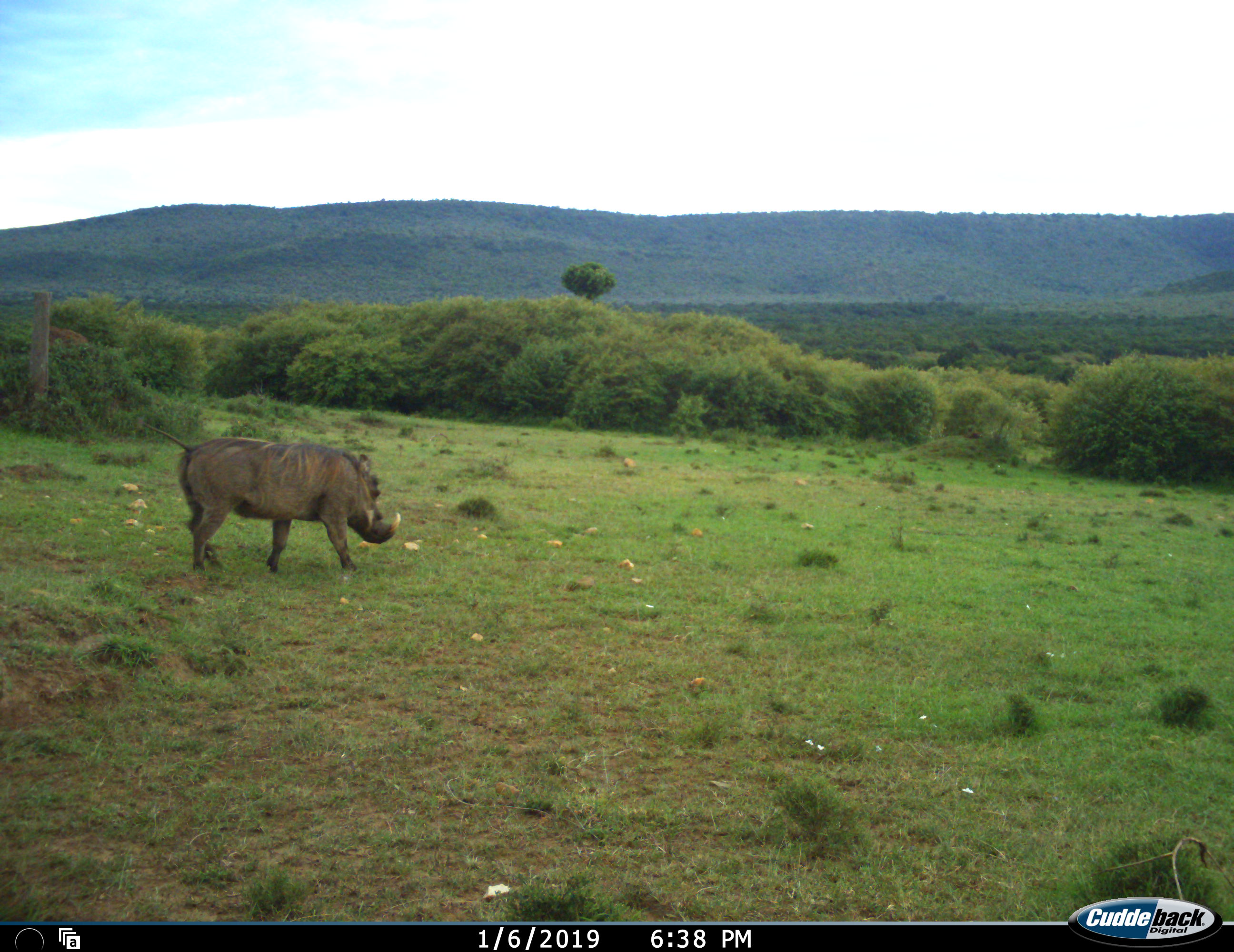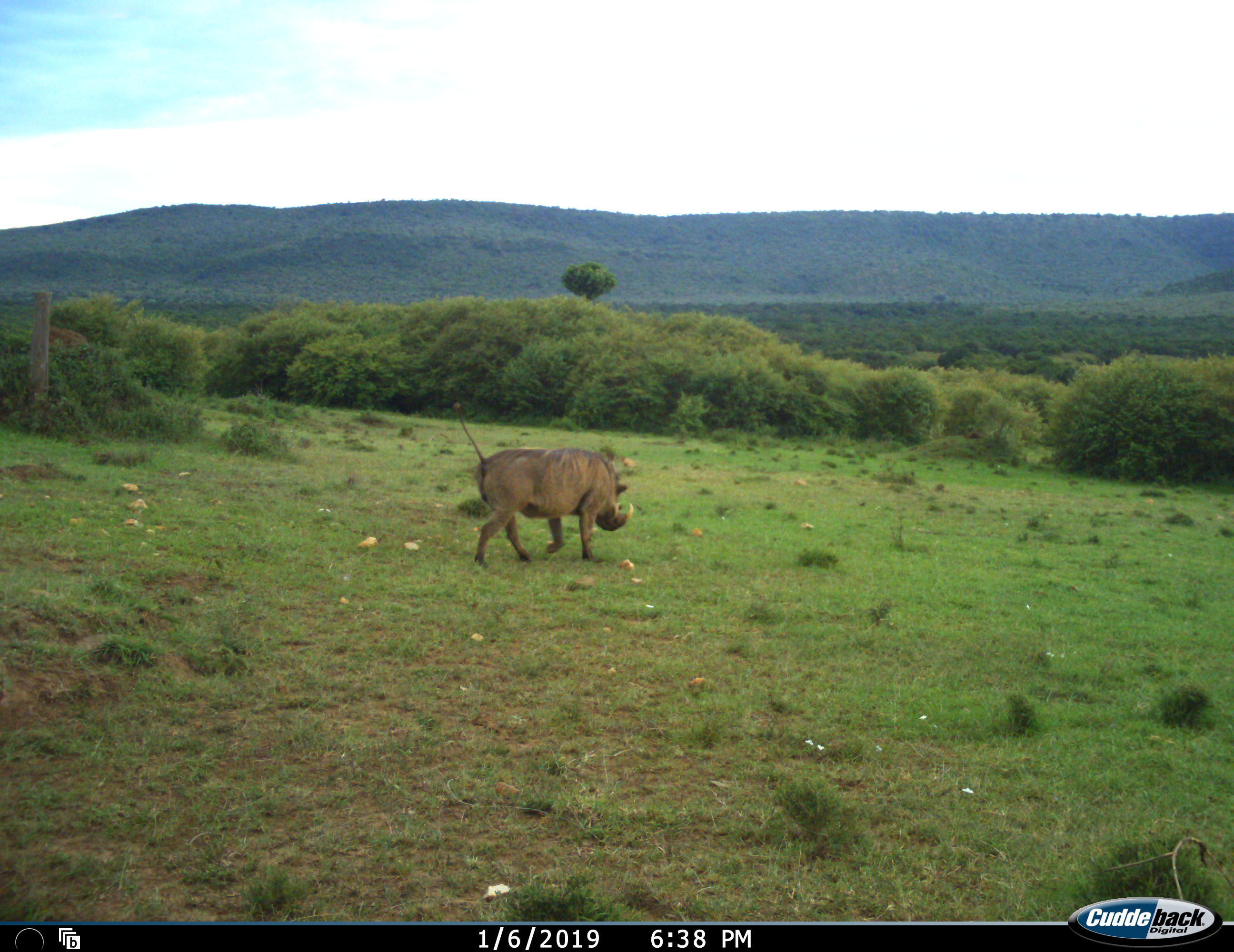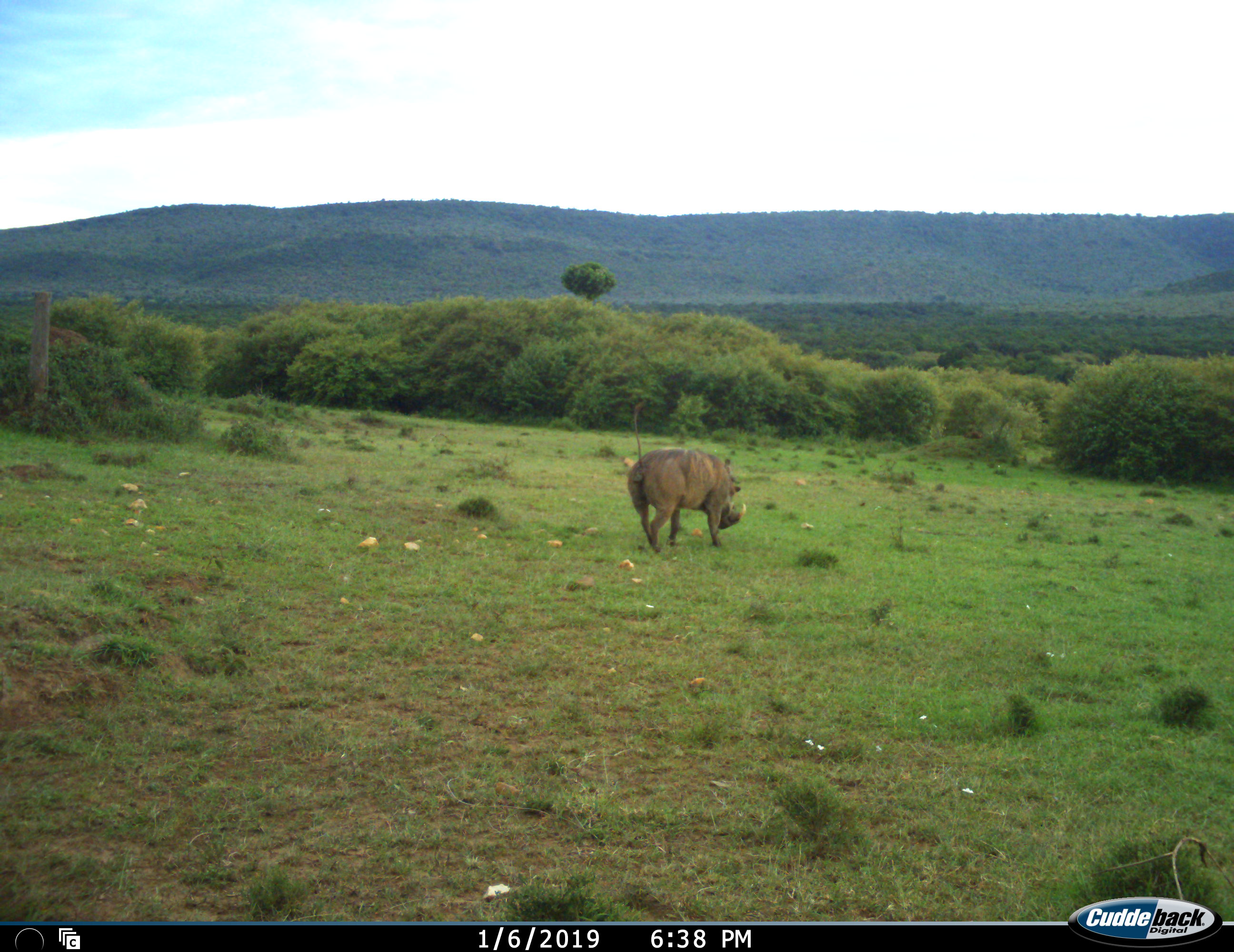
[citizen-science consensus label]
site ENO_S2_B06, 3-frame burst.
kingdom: Animalia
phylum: Chordata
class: Mammalia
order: Artiodactyla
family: Suidae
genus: Phacochoerus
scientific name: Phacochoerus africanus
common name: warthog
Warthog (Phacochoerus africanus), count 1. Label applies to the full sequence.